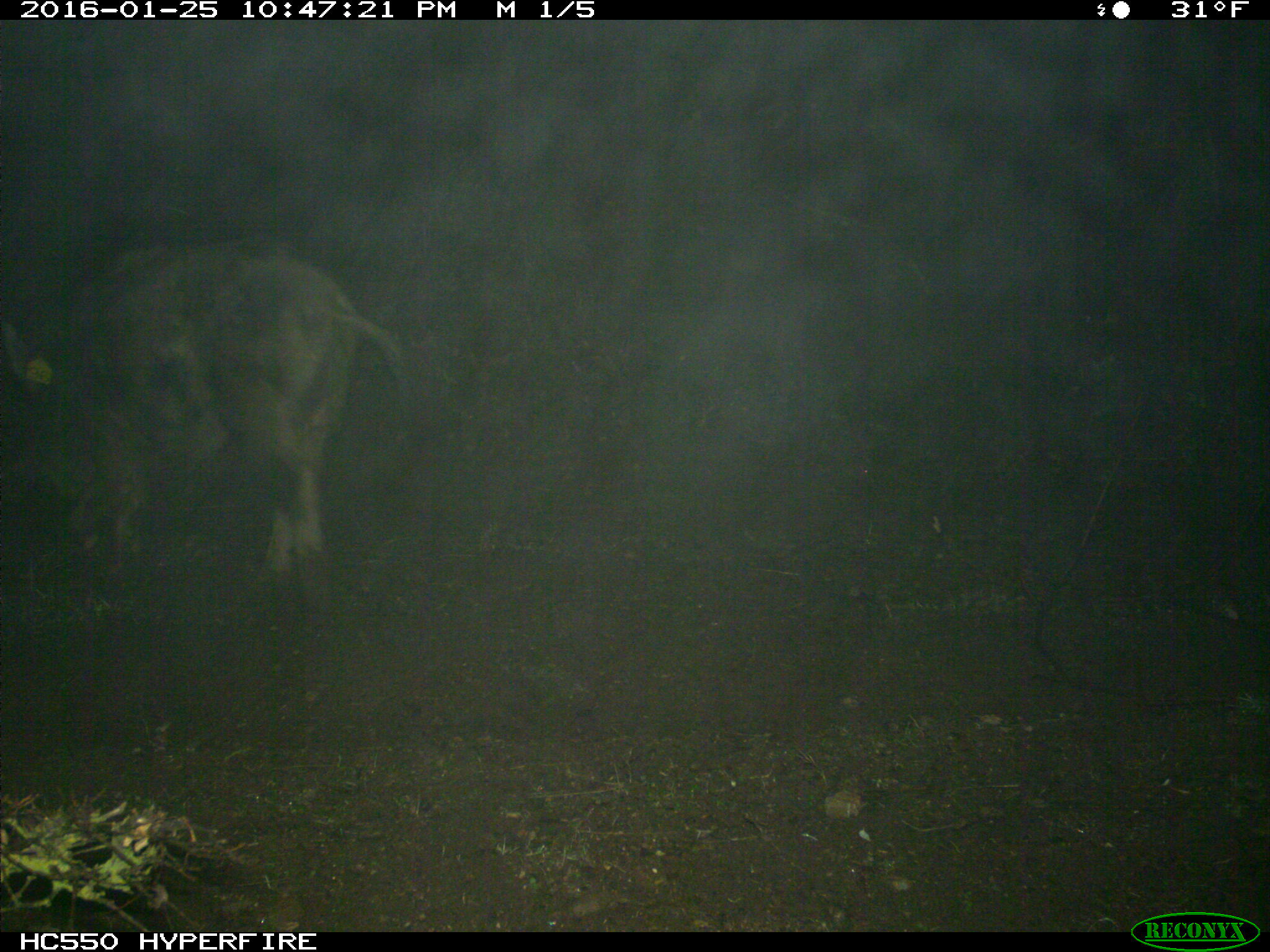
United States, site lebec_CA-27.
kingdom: Animalia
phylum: Chordata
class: Mammalia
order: Artiodactyla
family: Suidae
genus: Sus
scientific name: Sus scrofa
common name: wild boar